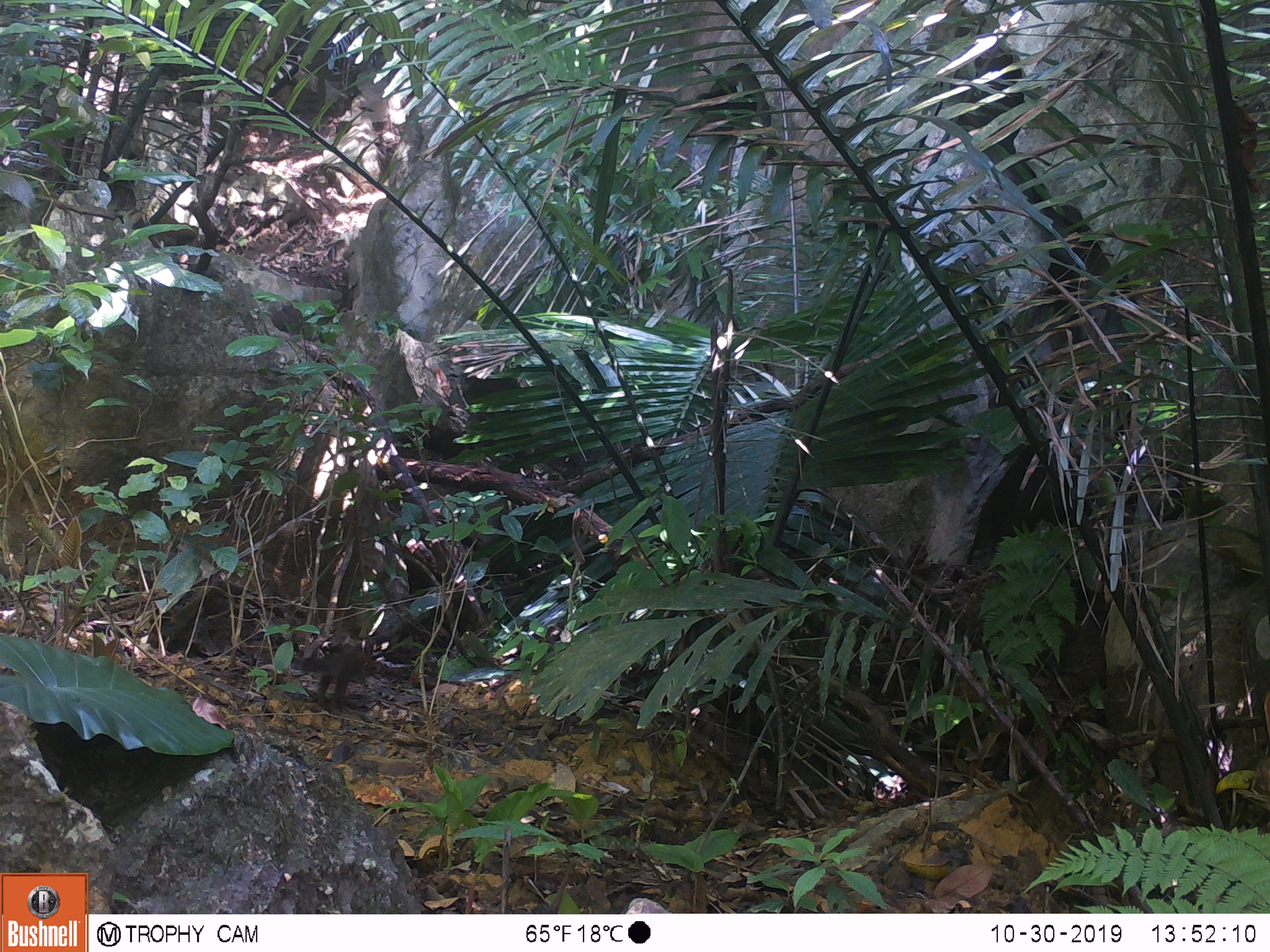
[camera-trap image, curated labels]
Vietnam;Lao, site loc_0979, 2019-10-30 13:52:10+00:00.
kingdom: Animalia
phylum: Chordata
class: Mammalia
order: Rodentia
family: Sciuridae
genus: Dremomys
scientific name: Dremomys rufigenis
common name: red-cheeked squirrel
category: red cheeked squirrel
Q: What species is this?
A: Red cheeked squirrel (red-cheeked squirrel) (Dremomys rufigenis).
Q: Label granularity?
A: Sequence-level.